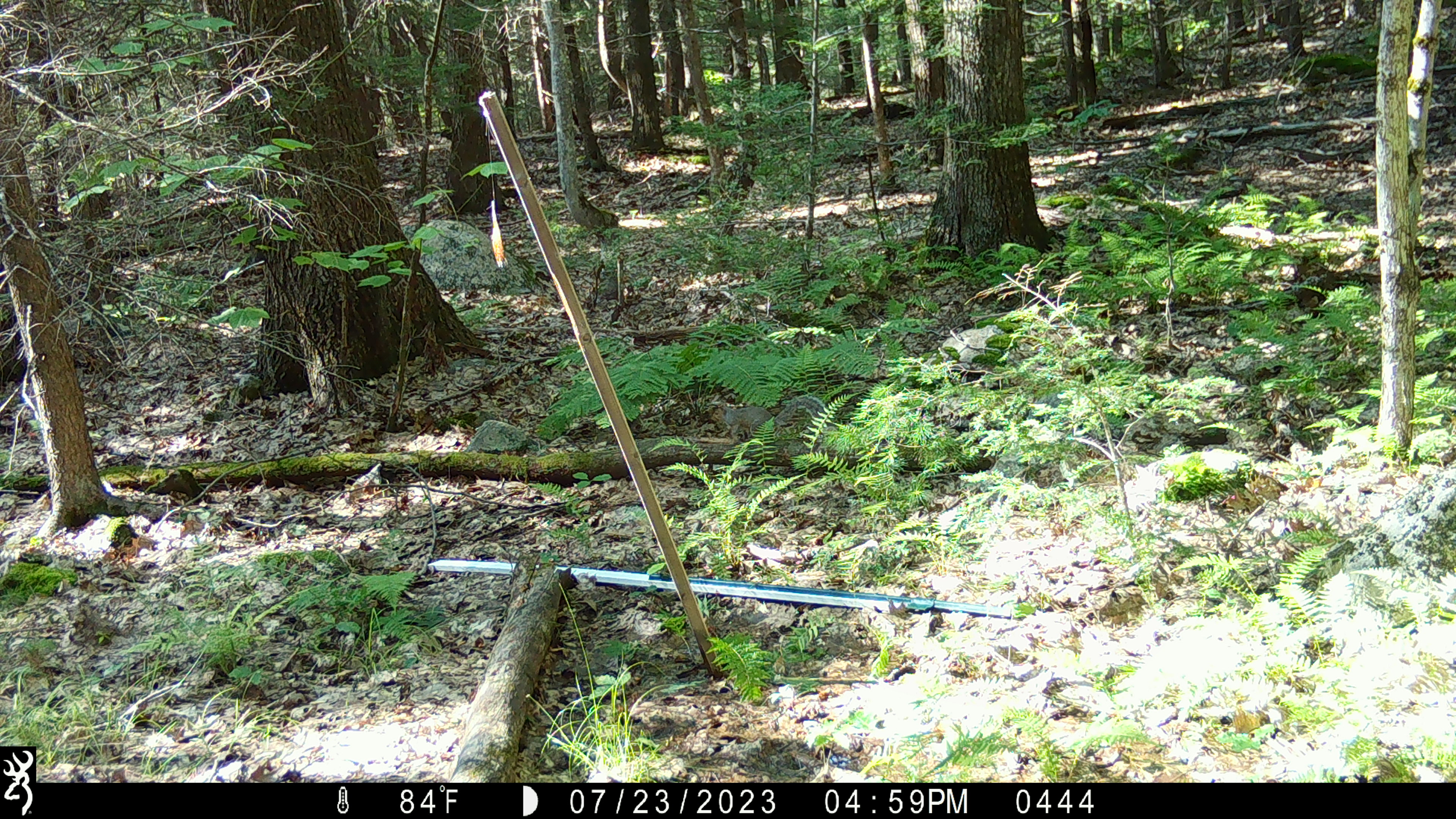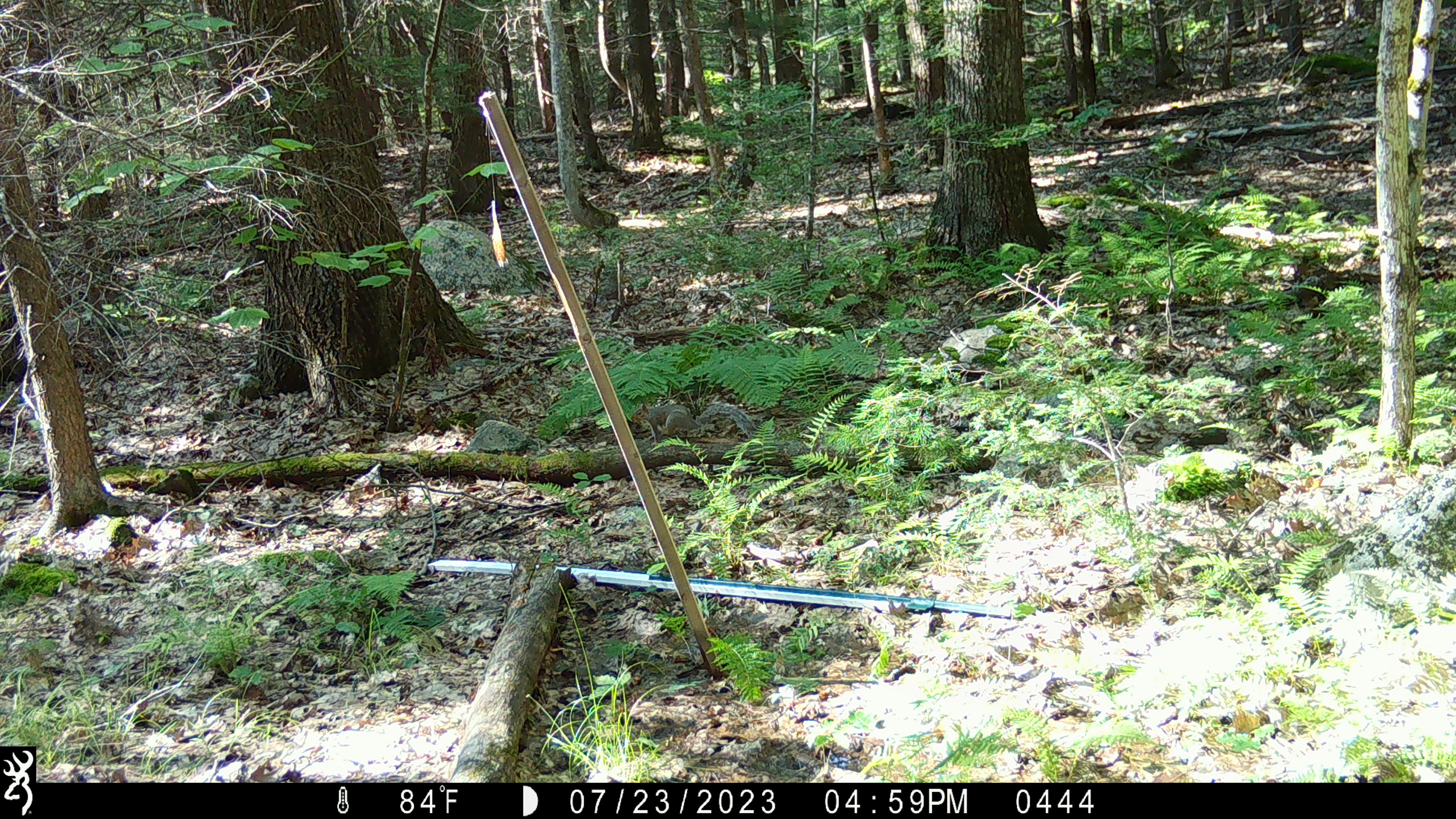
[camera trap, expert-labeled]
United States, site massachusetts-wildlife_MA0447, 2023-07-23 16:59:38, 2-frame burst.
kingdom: Animalia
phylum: Chordata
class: Mammalia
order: Rodentia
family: Sciuridae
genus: Sciurus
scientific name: Sciurus carolinensis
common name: gray squirrel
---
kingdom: Animalia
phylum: Chordata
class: Mammalia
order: Artiodactyla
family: Cervidae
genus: Odocoileus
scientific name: Odocoileus virginianus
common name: white-tailed deer